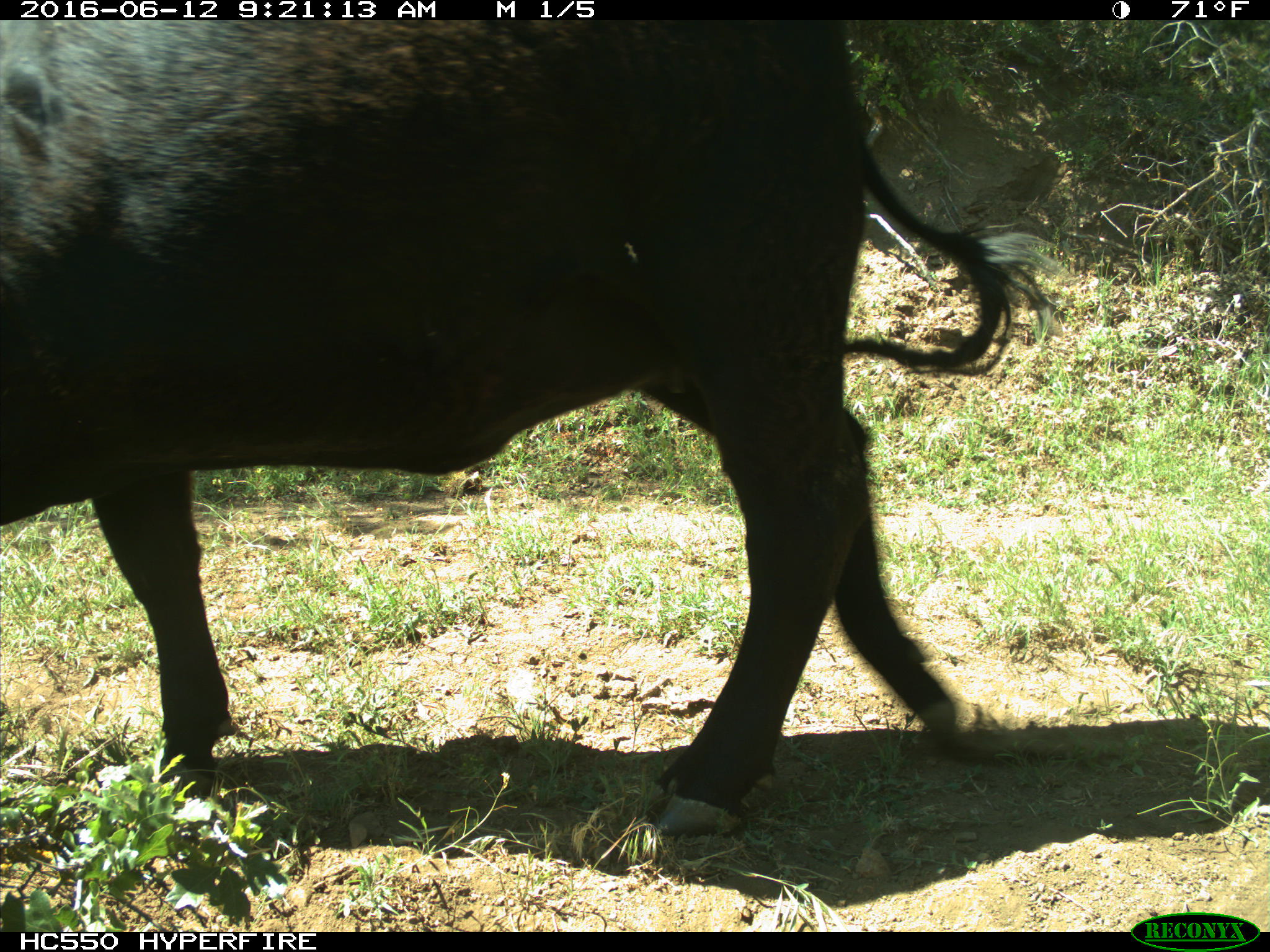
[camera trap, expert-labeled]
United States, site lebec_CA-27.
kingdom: Animalia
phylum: Chordata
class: Mammalia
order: Artiodactyla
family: Bovidae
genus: Bos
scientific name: Bos taurus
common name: domestic cow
Bos taurus (domestic cow).